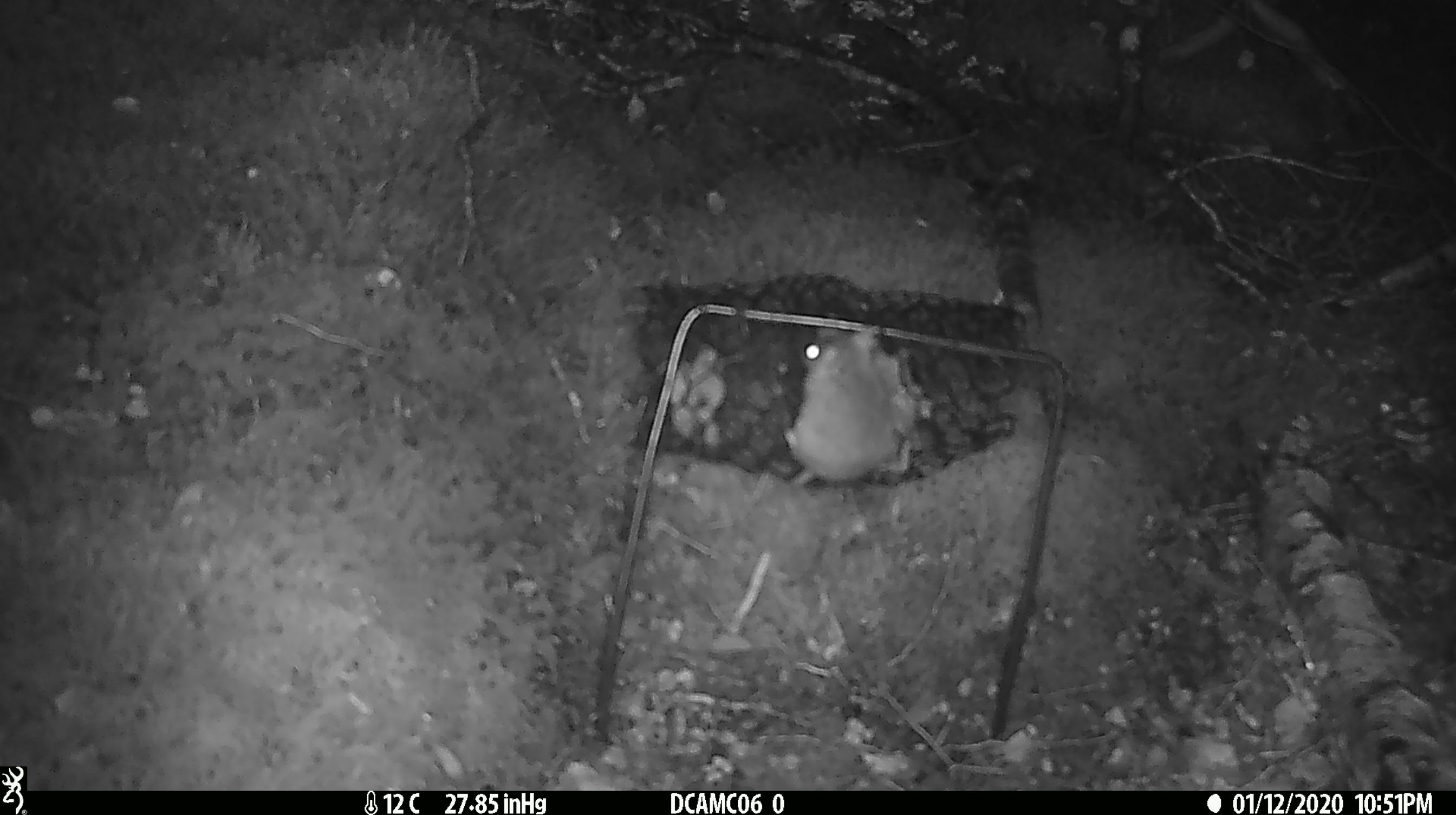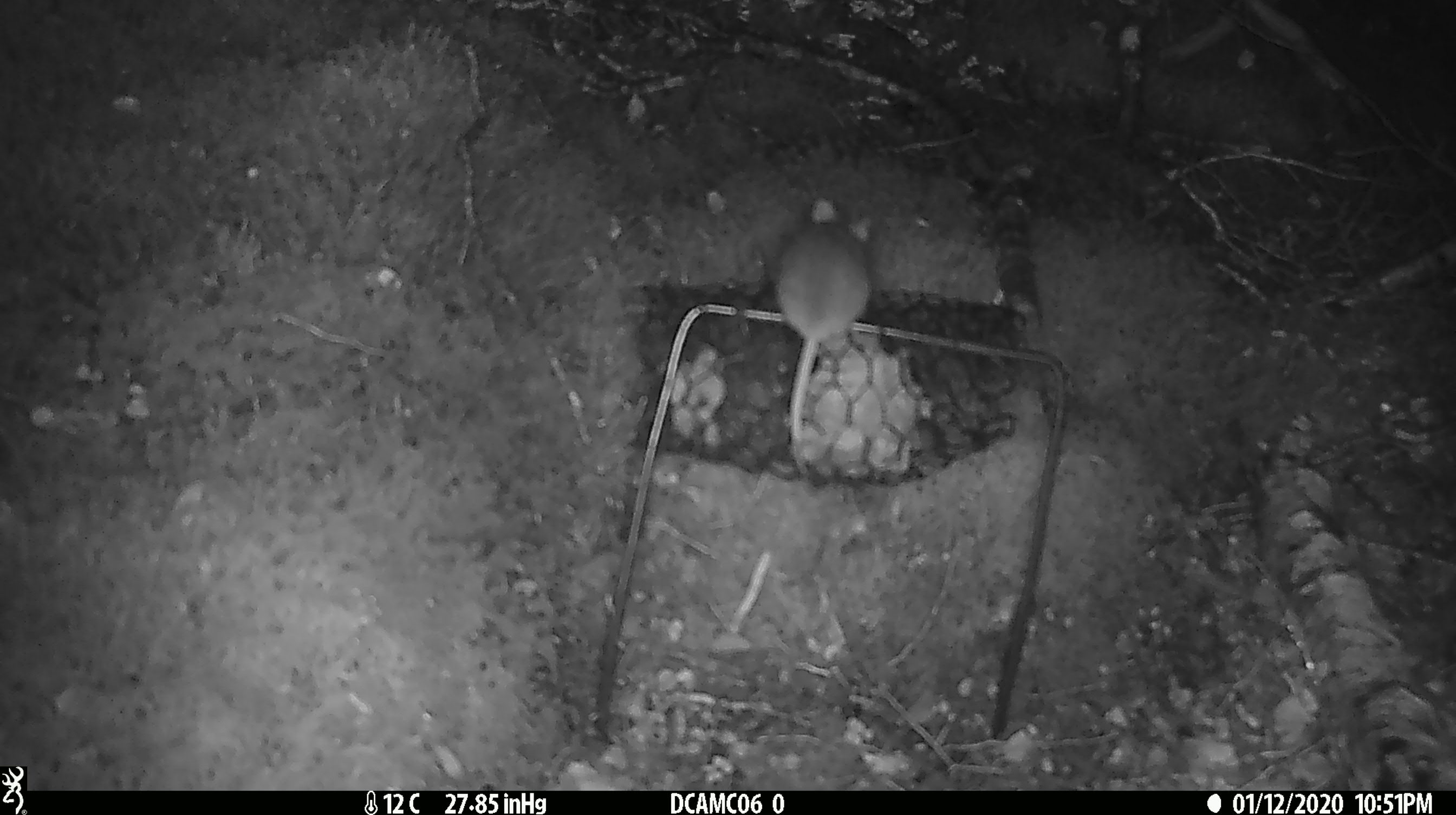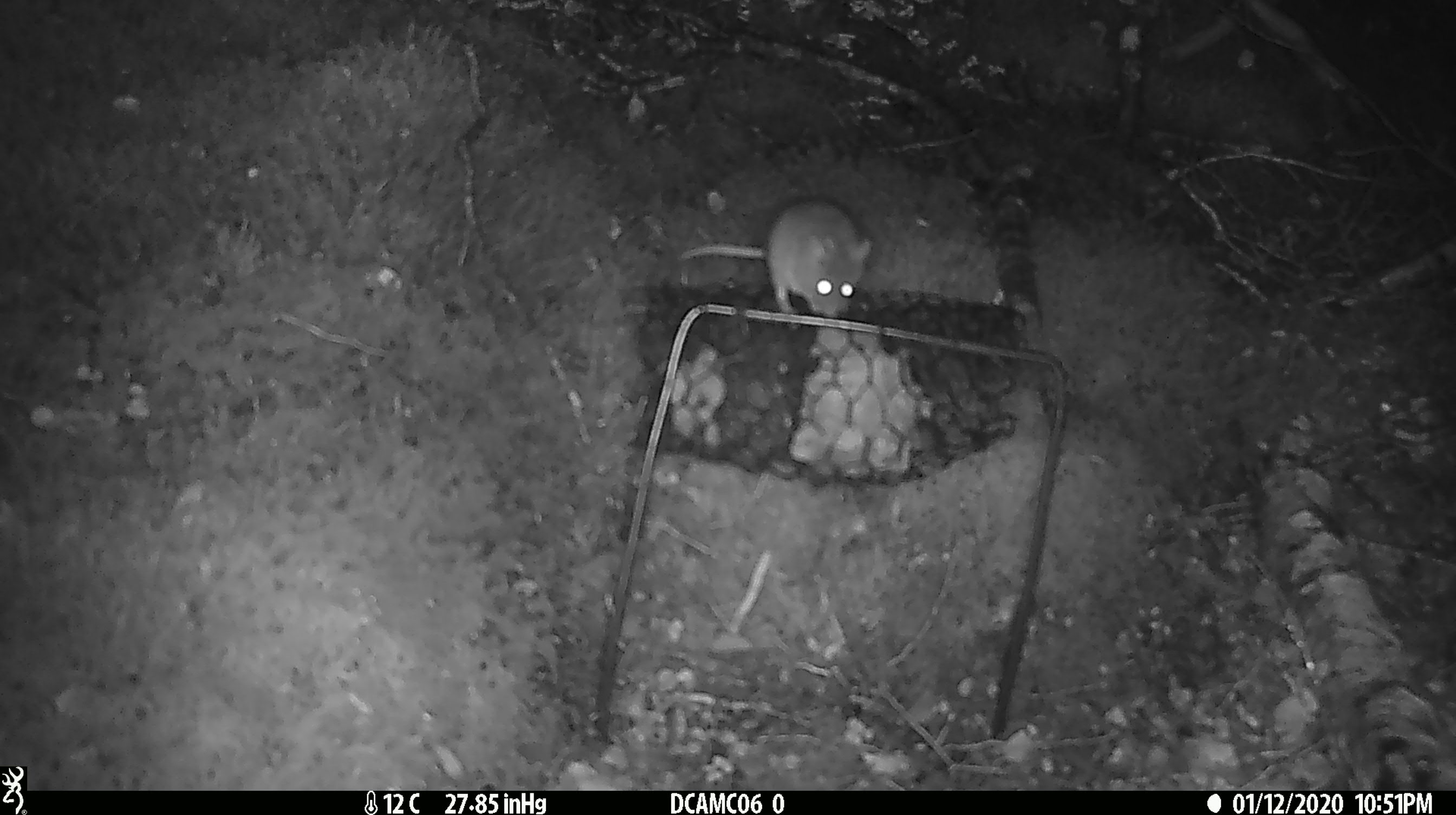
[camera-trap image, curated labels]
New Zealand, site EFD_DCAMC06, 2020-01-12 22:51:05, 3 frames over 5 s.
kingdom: Animalia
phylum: Chordata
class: Mammalia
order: Rodentia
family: Muridae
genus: Mus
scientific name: Mus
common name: mouse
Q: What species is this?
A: Mouse (Mus).